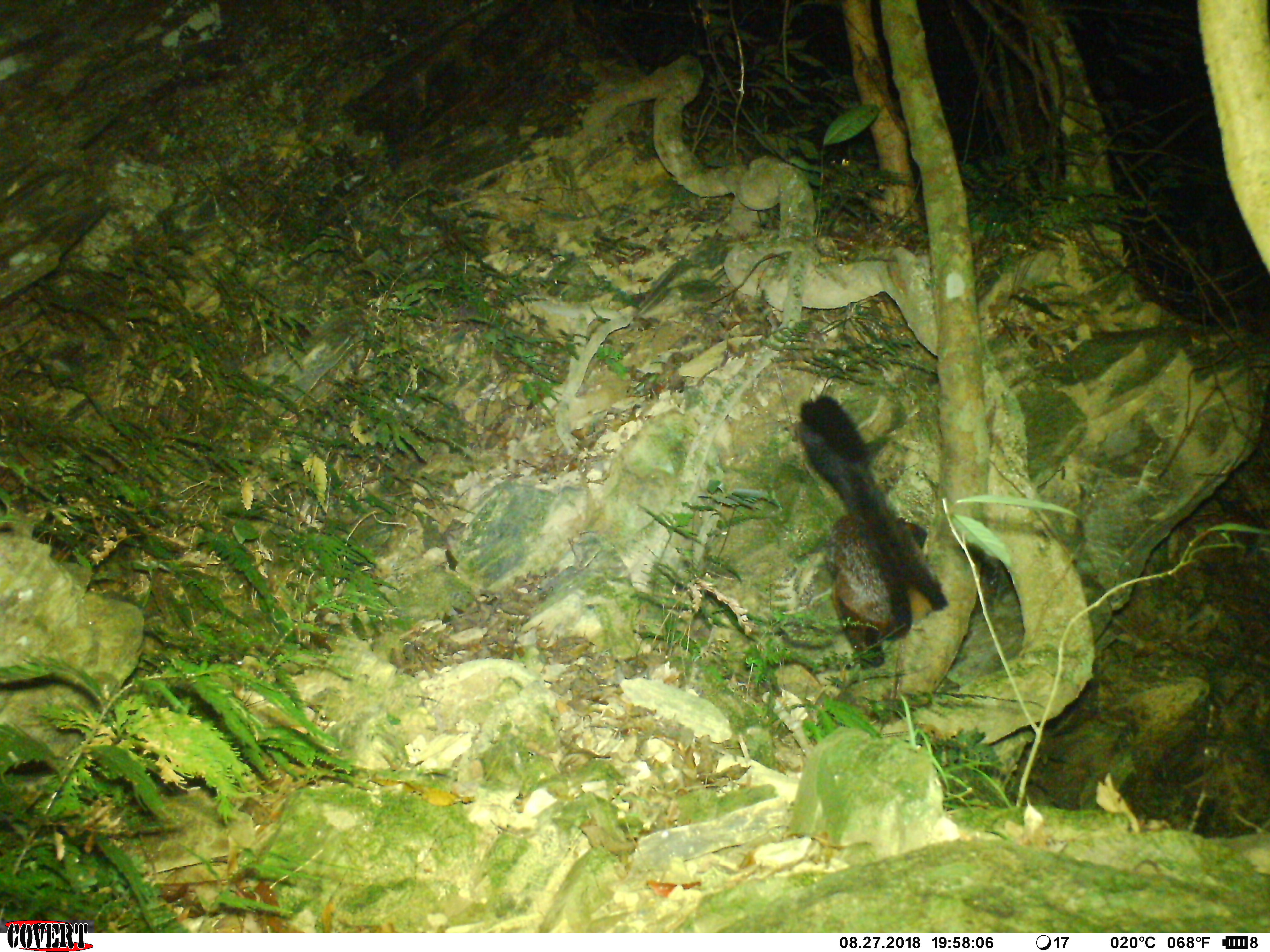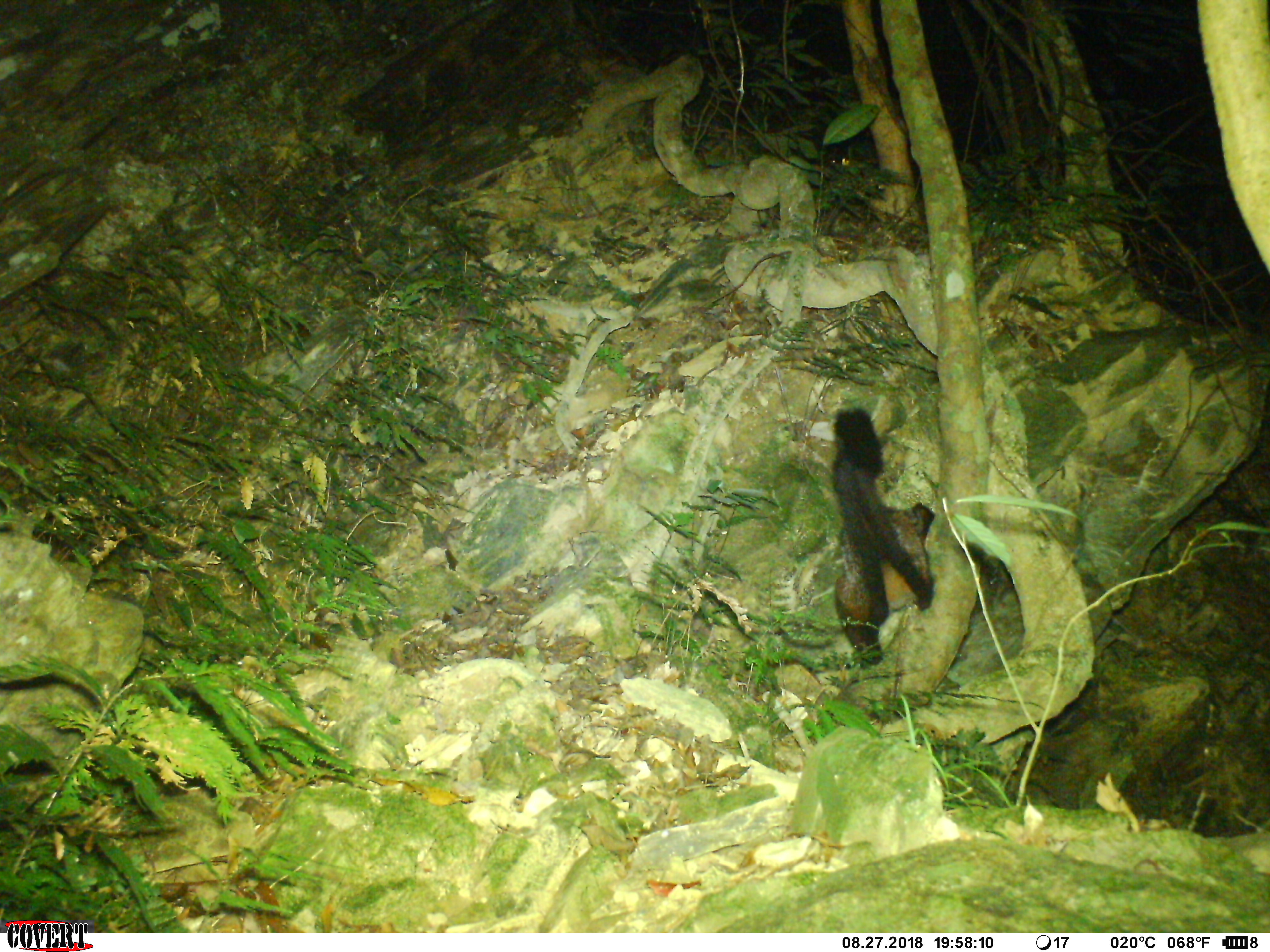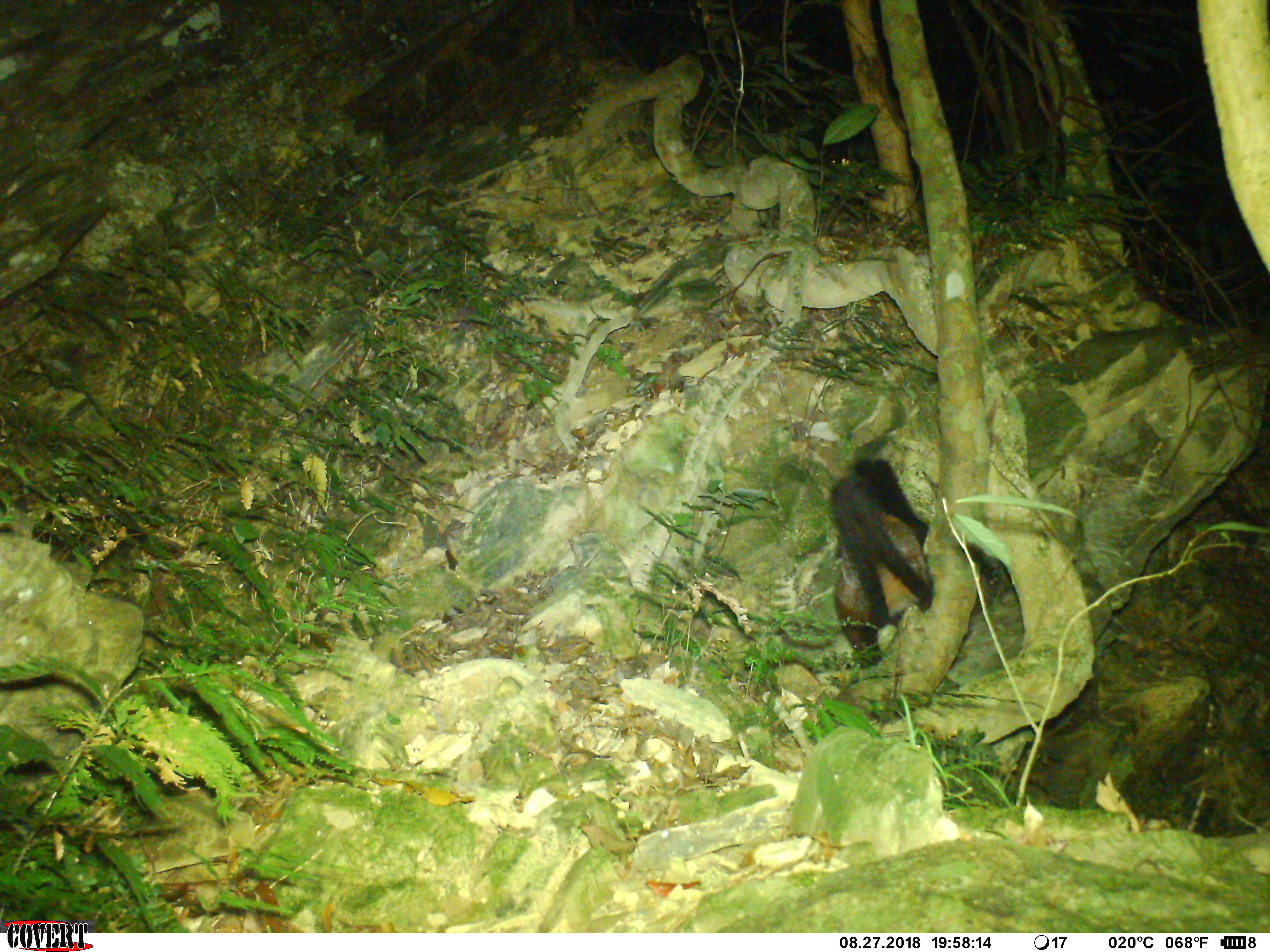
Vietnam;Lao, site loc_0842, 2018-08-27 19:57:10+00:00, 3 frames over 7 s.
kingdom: Animalia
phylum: Chordata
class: Mammalia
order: Rodentia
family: Sciuridae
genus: Petaurista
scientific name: Petaurista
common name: giant flying squirrel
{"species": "giant flying squirrel (Petaurista)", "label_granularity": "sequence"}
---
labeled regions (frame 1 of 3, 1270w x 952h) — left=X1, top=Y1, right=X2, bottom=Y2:
giant flying squirrel: left=793, top=393, right=950, bottom=670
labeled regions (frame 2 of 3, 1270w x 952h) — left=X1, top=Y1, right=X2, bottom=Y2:
giant flying squirrel: left=829, top=406, right=936, bottom=665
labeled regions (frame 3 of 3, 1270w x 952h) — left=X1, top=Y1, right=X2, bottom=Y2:
giant flying squirrel: left=829, top=457, right=936, bottom=670